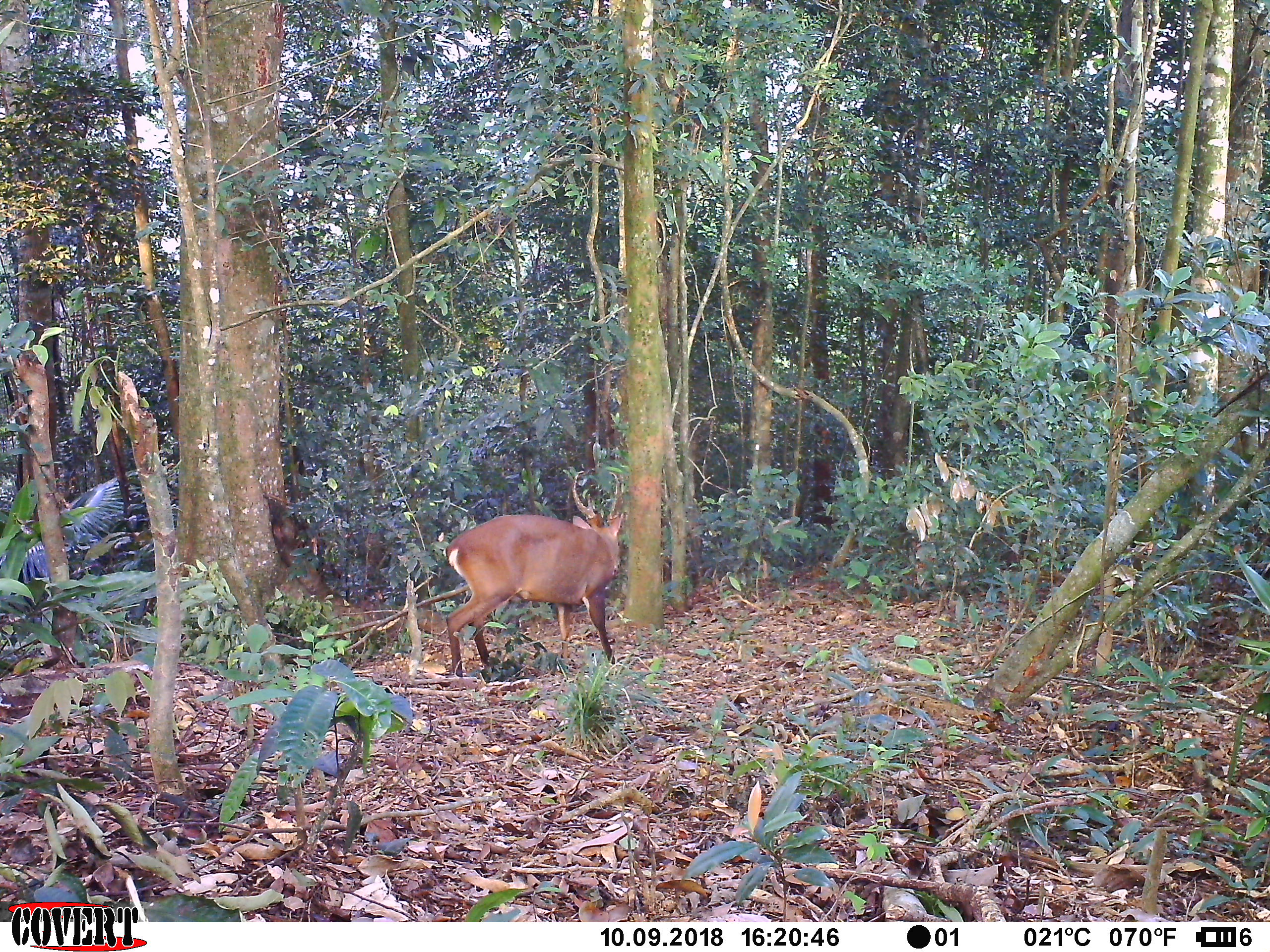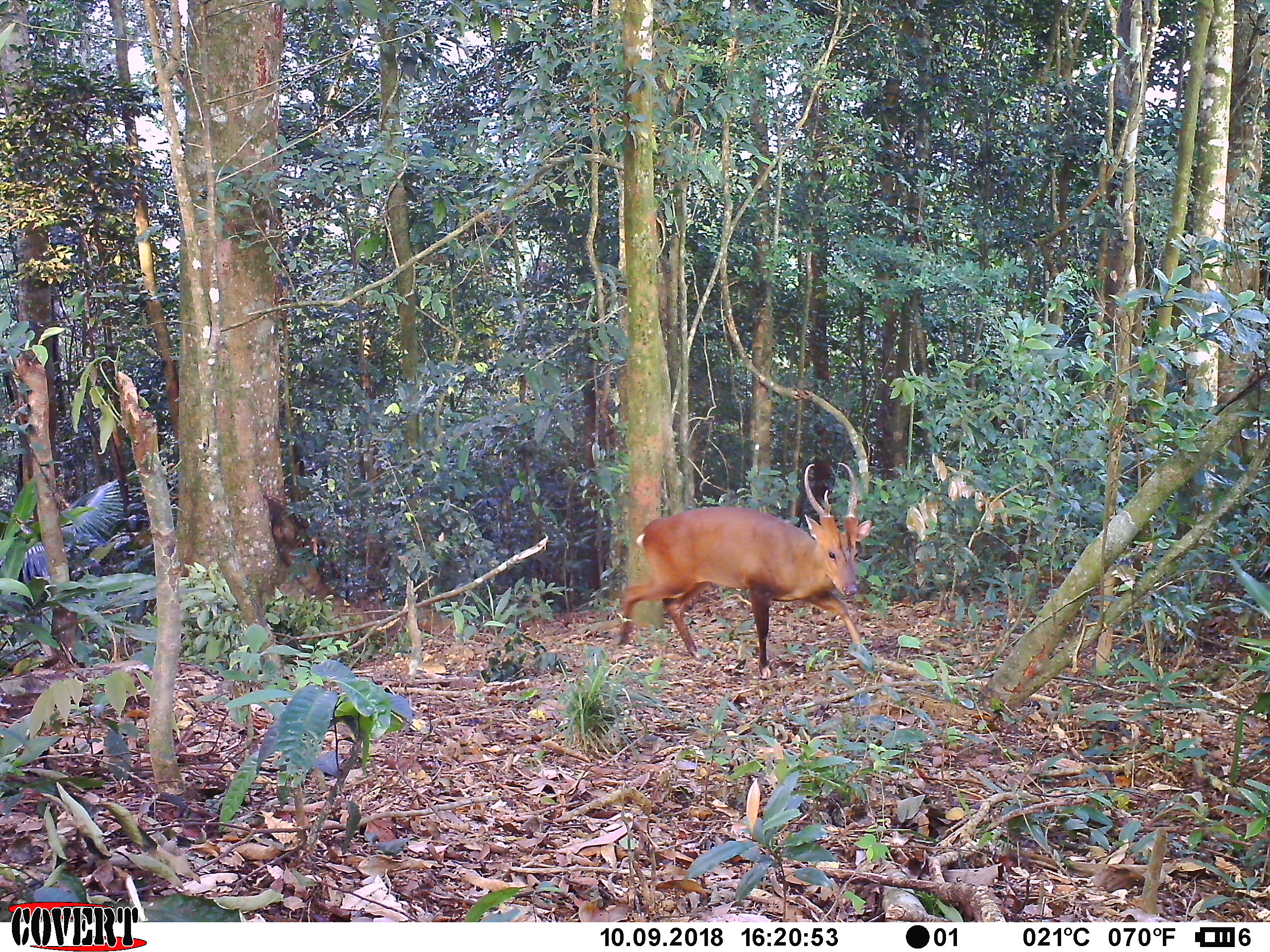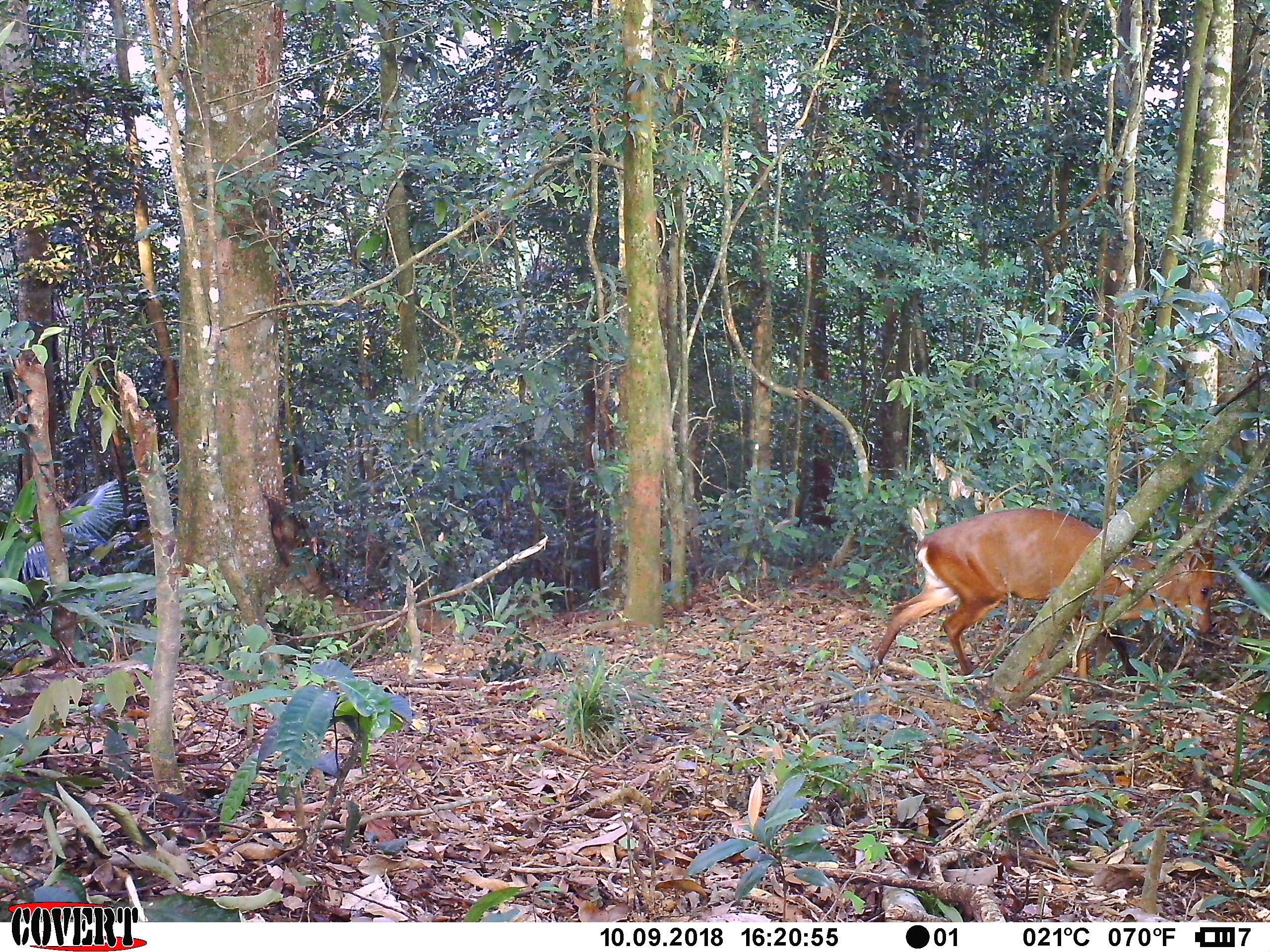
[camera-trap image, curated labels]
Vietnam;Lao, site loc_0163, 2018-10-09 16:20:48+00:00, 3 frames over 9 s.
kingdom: Animalia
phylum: Chordata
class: Mammalia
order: Artiodactyla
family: Cervidae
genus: Muntiacus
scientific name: Muntiacus vuquangensis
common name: large-antlered muntjac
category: large antlered muntjac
Large antlered muntjac (large-antlered muntjac) (Muntiacus vuquangensis). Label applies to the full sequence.